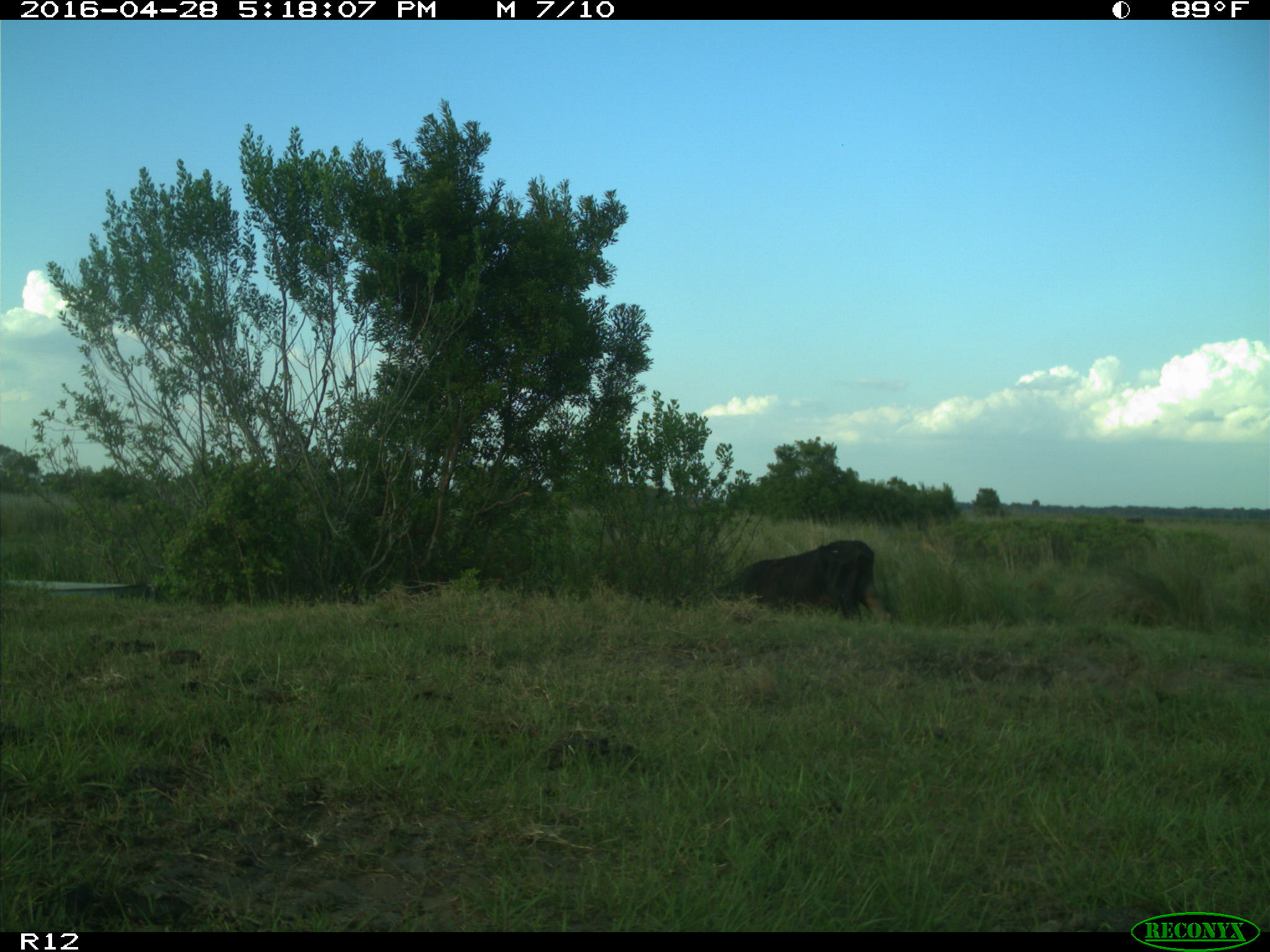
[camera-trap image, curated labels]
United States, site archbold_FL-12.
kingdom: Animalia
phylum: Chordata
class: Mammalia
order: Artiodactyla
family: Bovidae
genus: Bos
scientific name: Bos taurus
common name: domestic cow